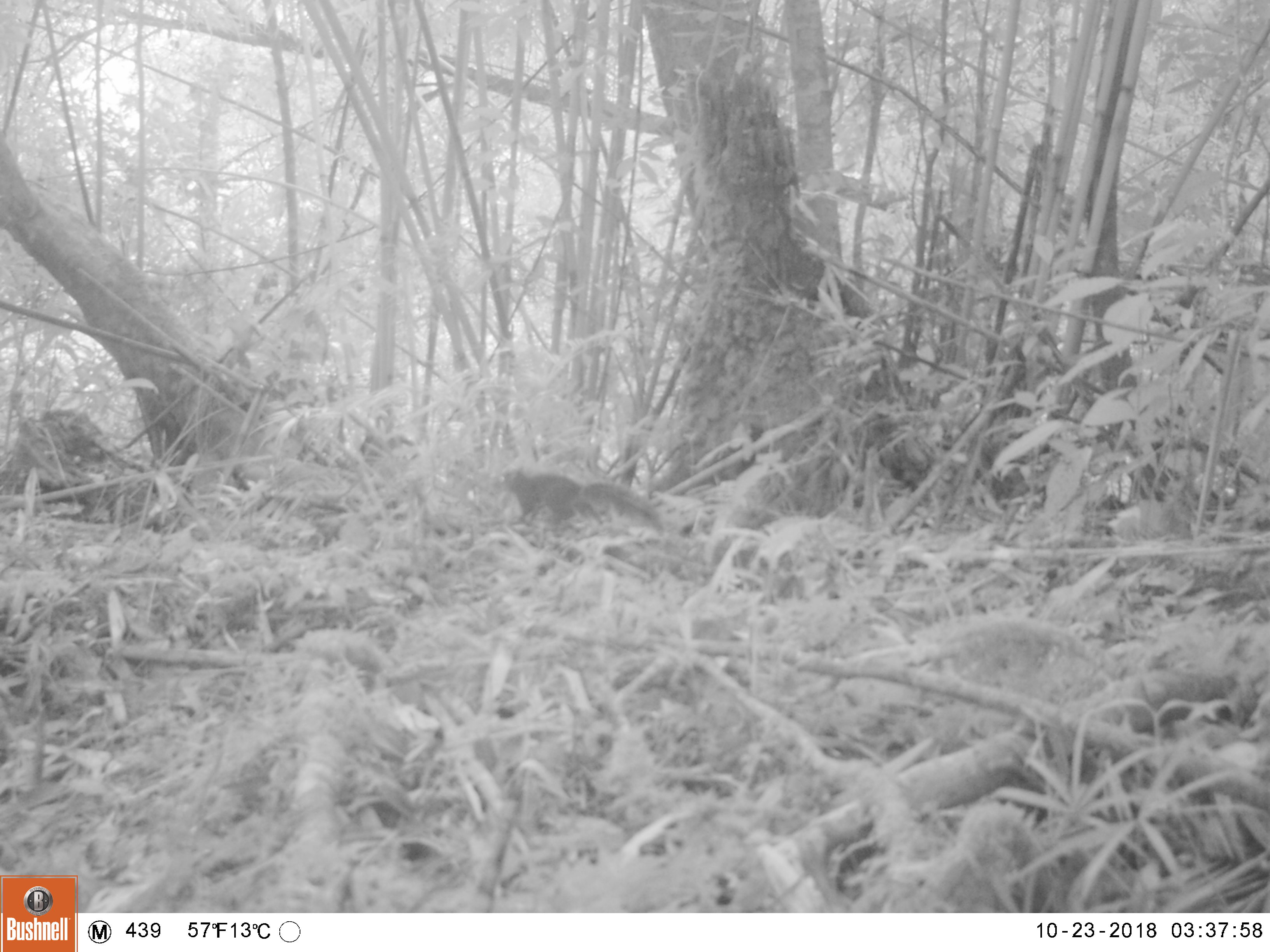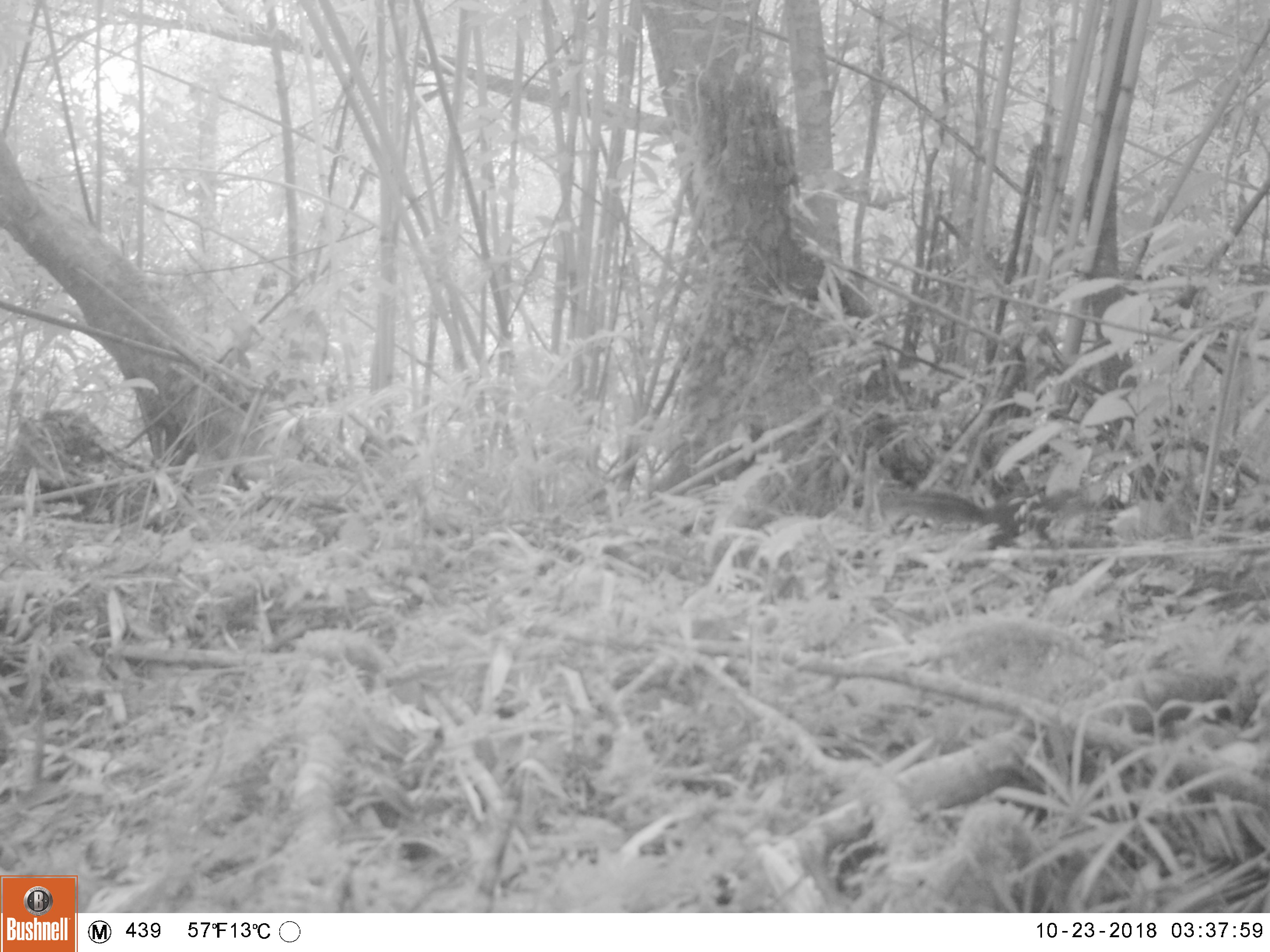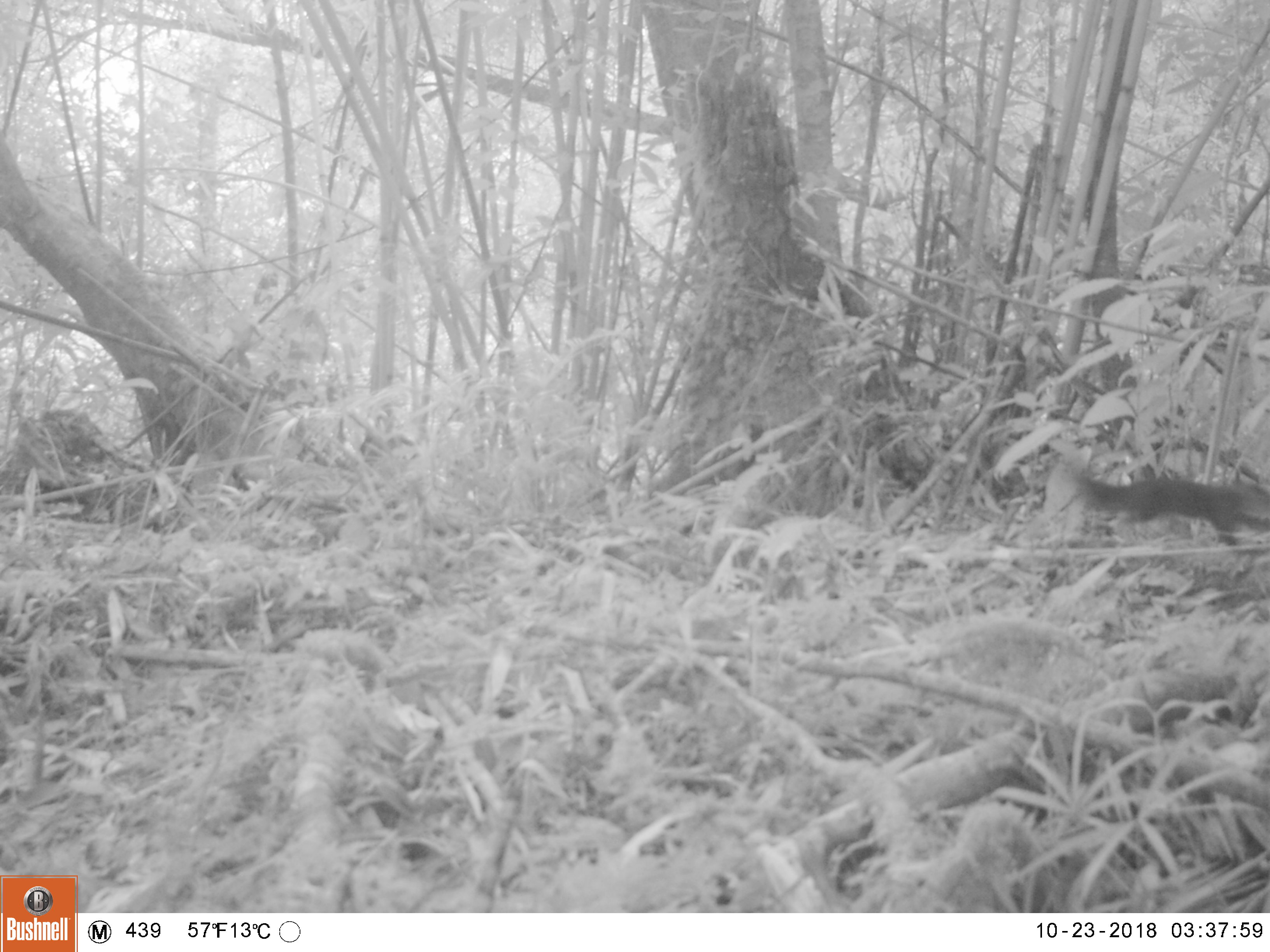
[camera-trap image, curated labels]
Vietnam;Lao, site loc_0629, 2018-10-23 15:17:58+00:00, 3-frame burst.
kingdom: Animalia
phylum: Chordata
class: Mammalia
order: Rodentia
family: Sciuridae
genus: Dremomys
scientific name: Dremomys rufigenis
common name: red-cheeked squirrel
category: red cheeked squirrel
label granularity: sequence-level